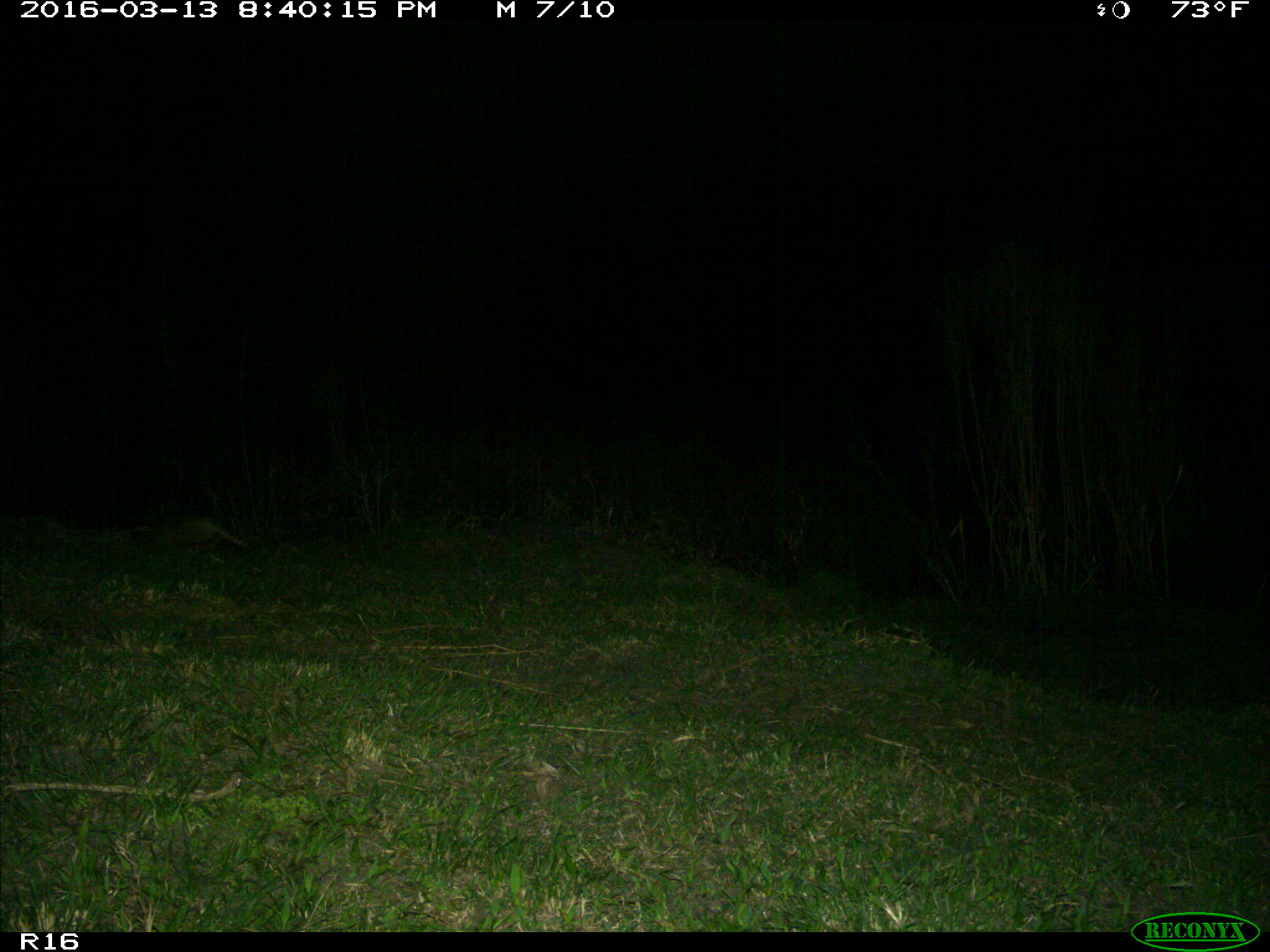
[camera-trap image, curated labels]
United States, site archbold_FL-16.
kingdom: Animalia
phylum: Chordata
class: Mammalia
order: Cingulata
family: Dasypodidae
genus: Dasypus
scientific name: Dasypus novemcinctus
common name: nine-banded armadillo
Dasypus novemcinctus (nine-banded armadillo).